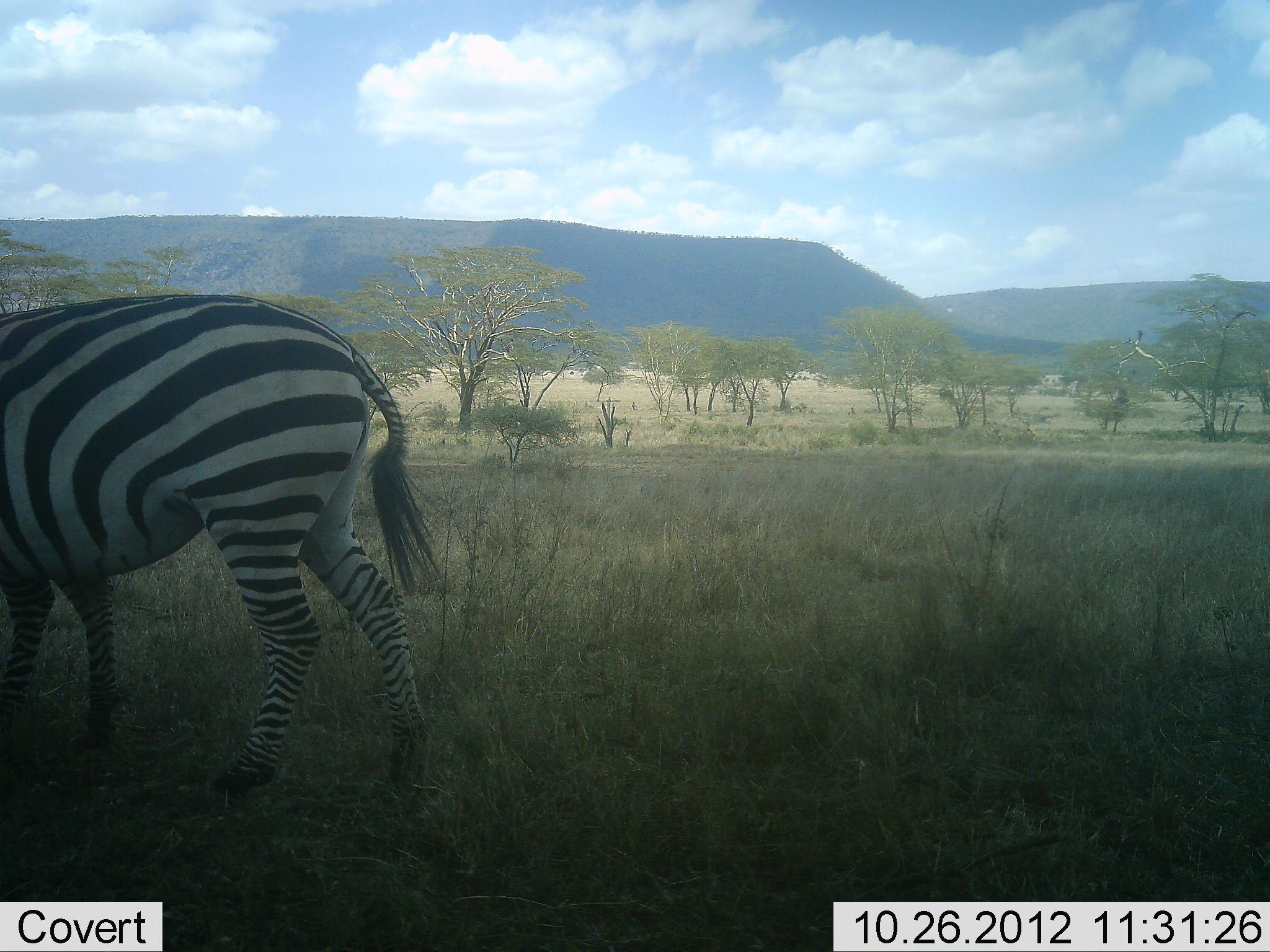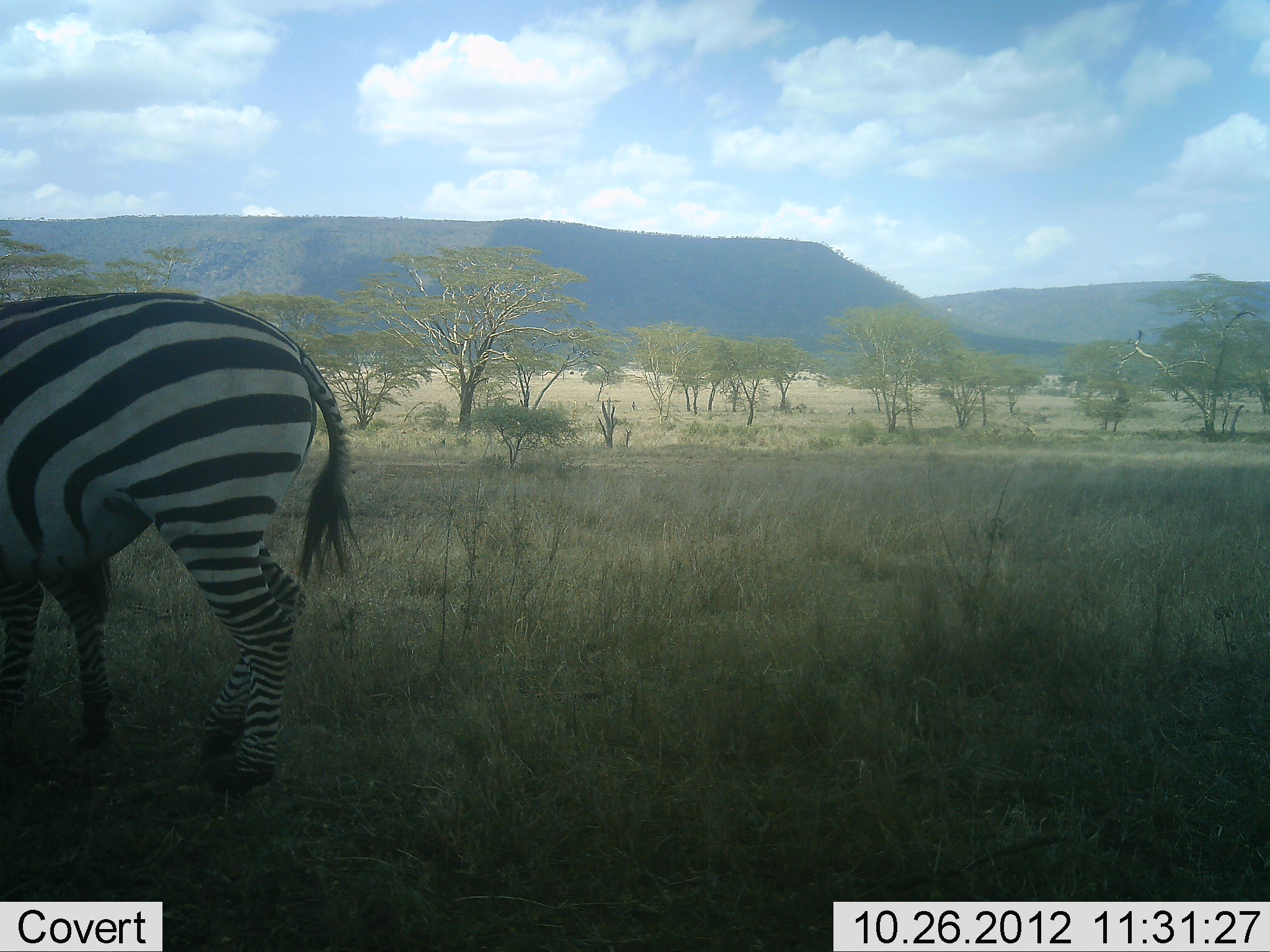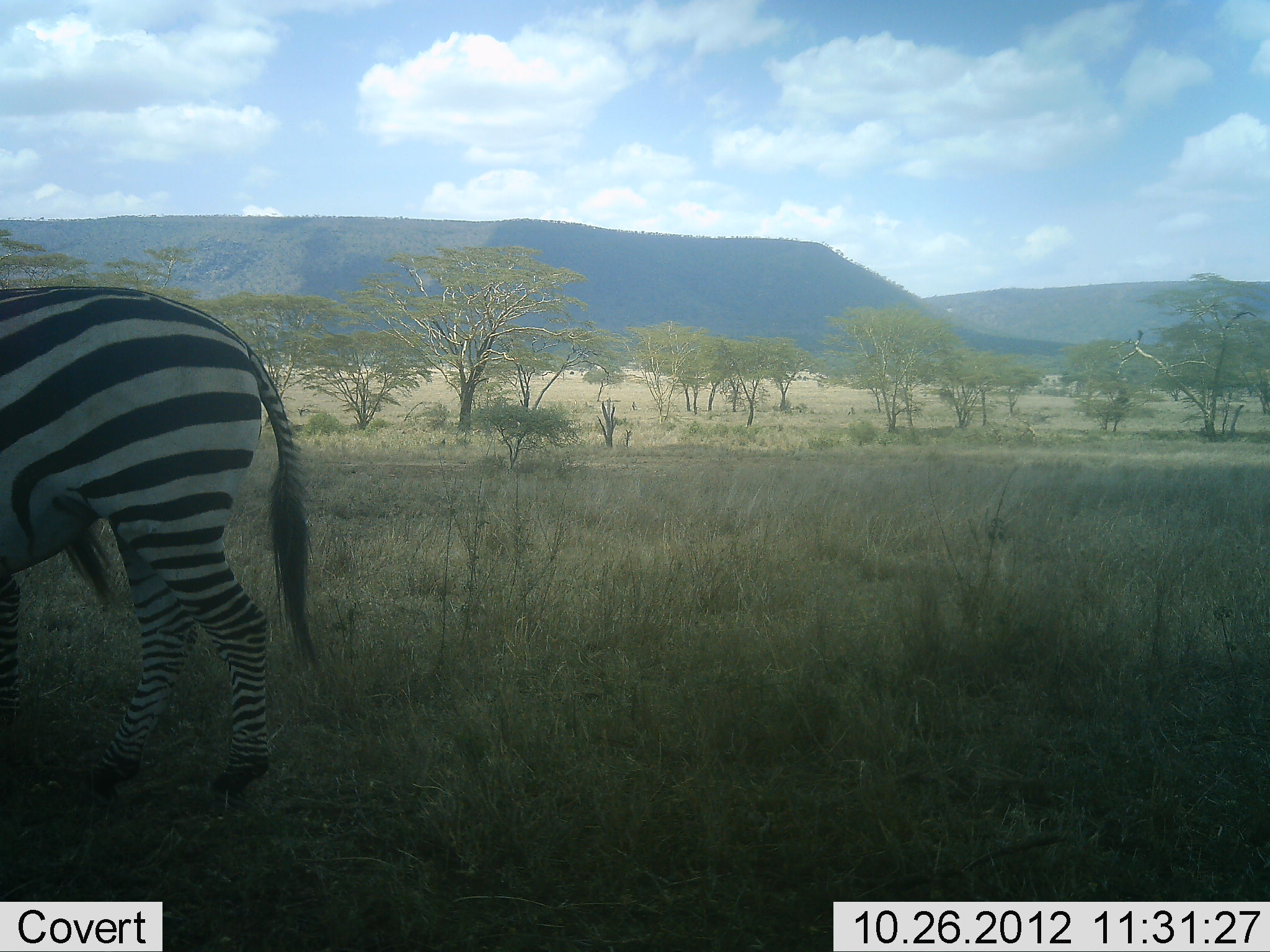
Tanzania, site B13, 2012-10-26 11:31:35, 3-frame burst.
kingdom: Animalia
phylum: Chordata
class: Mammalia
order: Perissodactyla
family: Equidae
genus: Equus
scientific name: Equus quagga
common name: plains zebra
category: zebra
Zebra (plains zebra) (Equus quagga), count 1. Behavior (volunteer vote fractions): standing 20%, resting 0%, moving 90%, interacting 0%. Young present (vote fraction): 0%. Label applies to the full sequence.